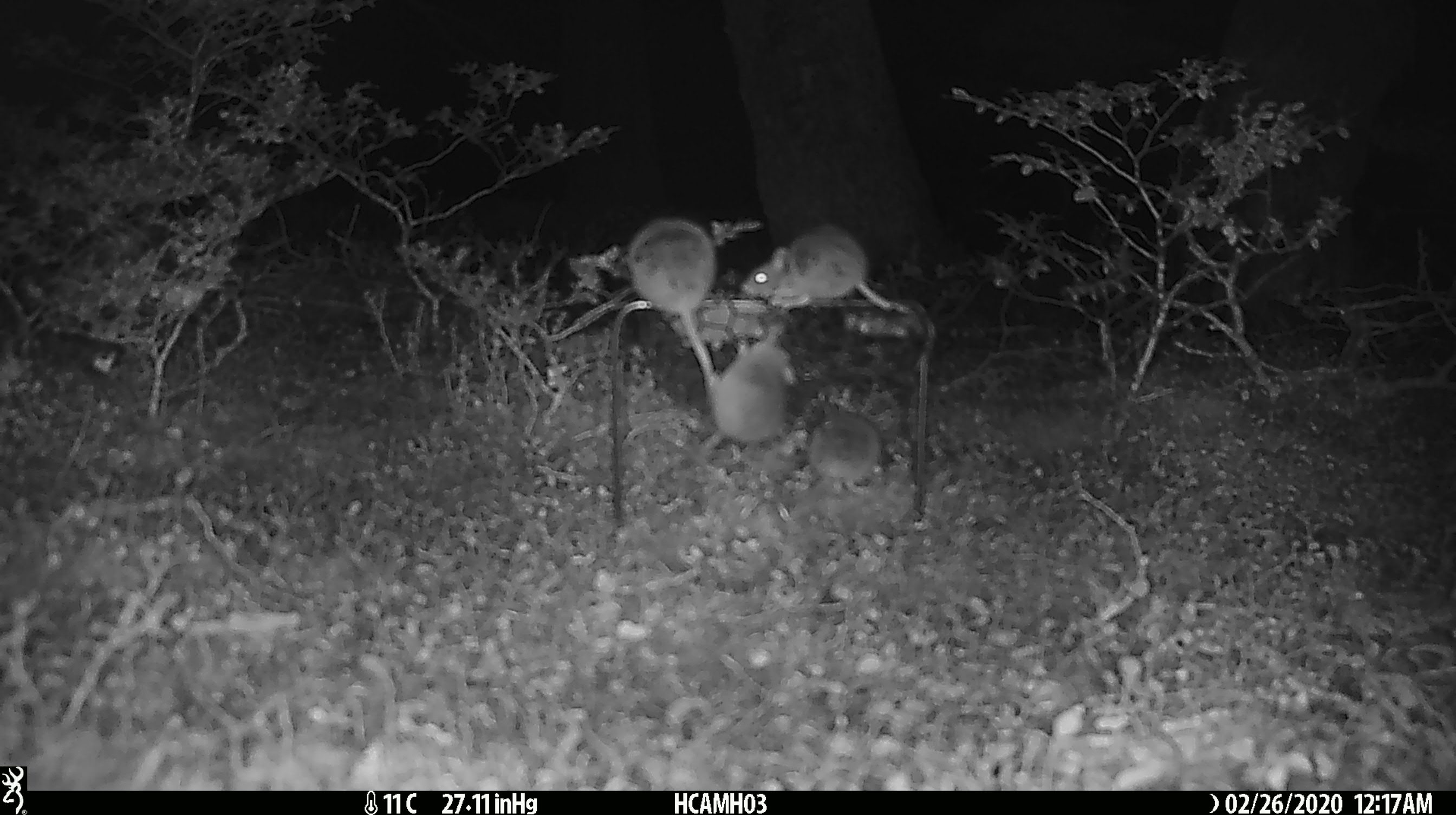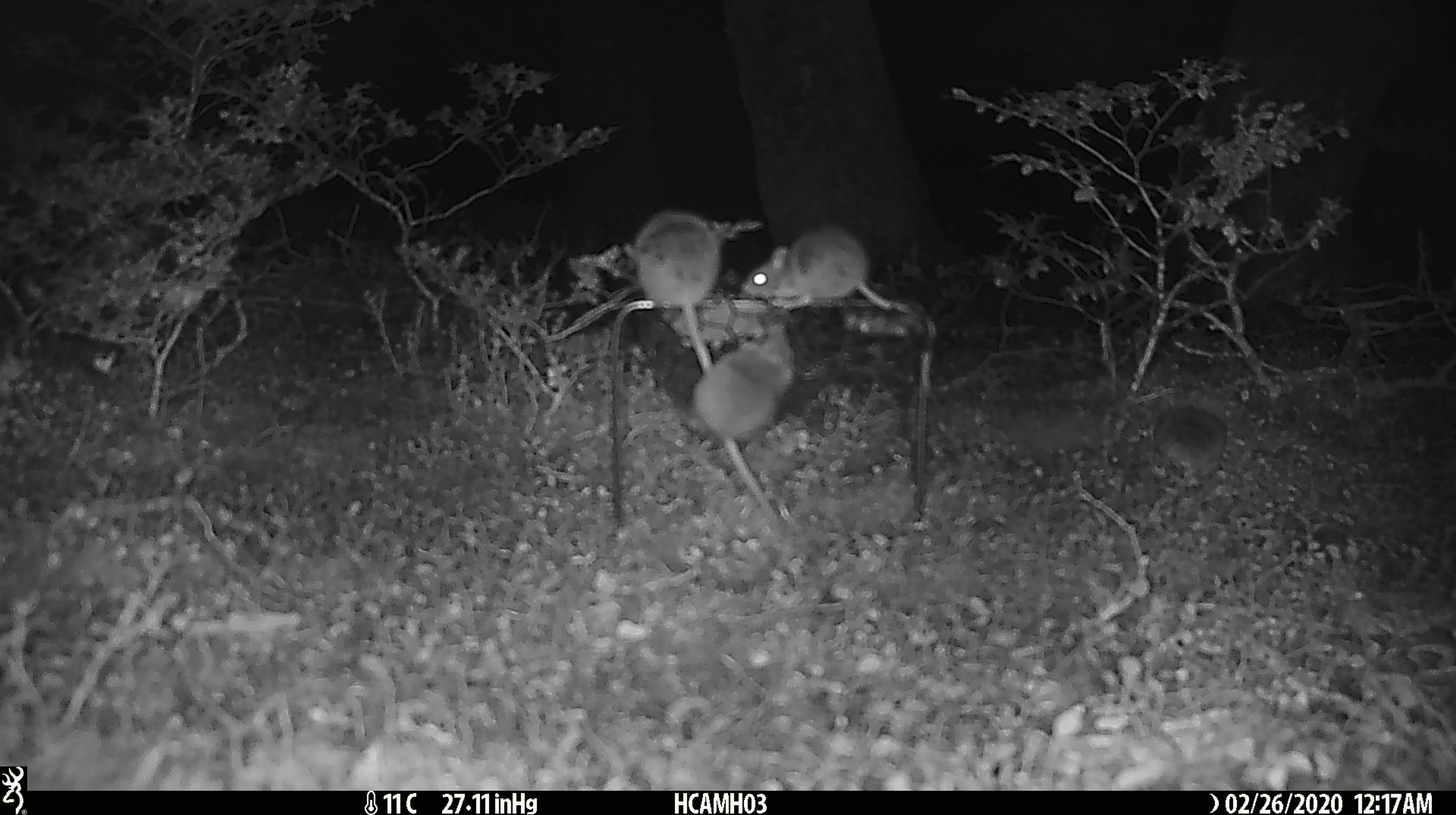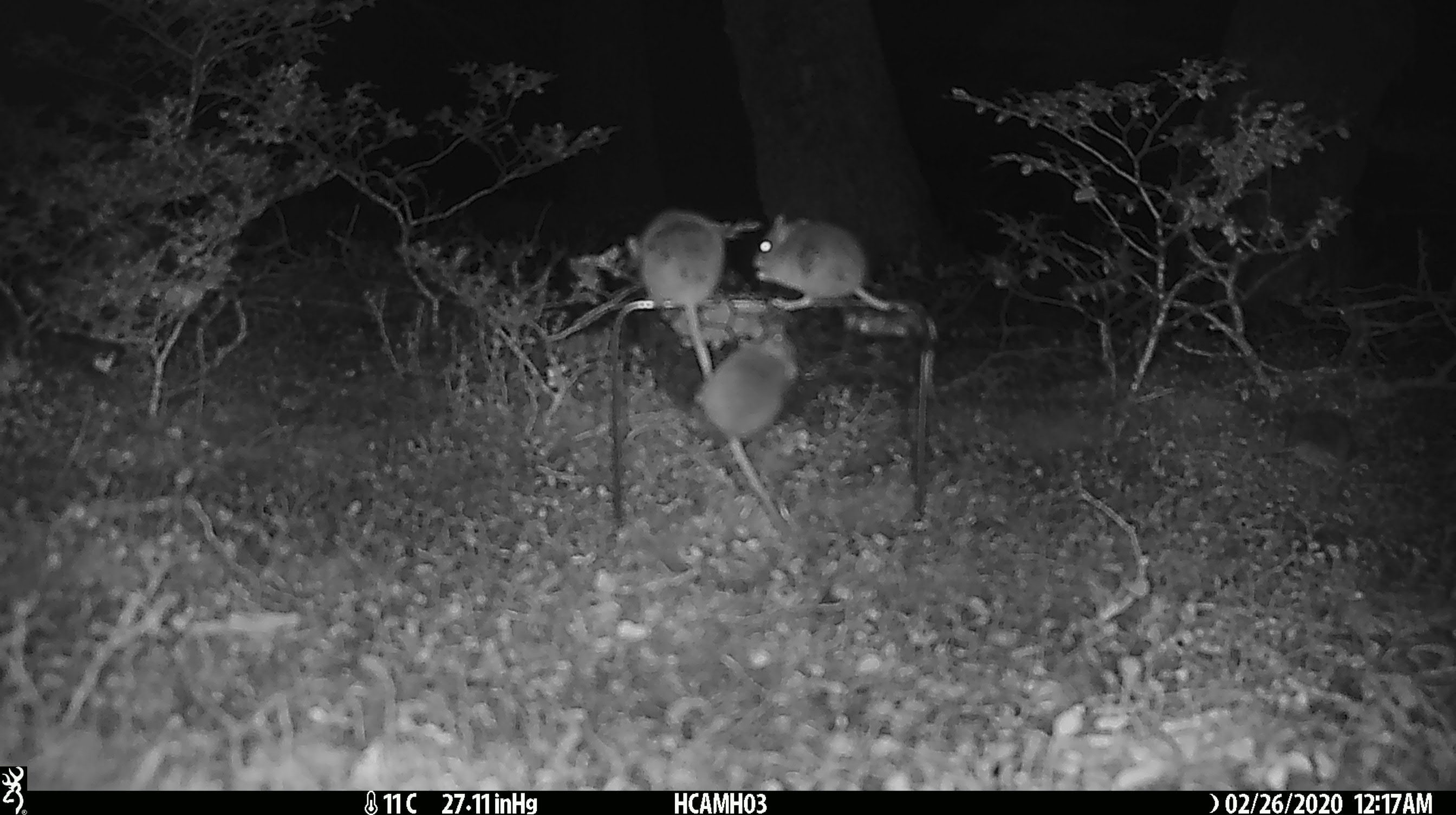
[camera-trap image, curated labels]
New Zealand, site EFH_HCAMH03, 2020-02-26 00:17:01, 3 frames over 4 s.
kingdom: Animalia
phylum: Chordata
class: Mammalia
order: Rodentia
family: Muridae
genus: Mus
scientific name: Mus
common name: mouse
Mouse (Mus).